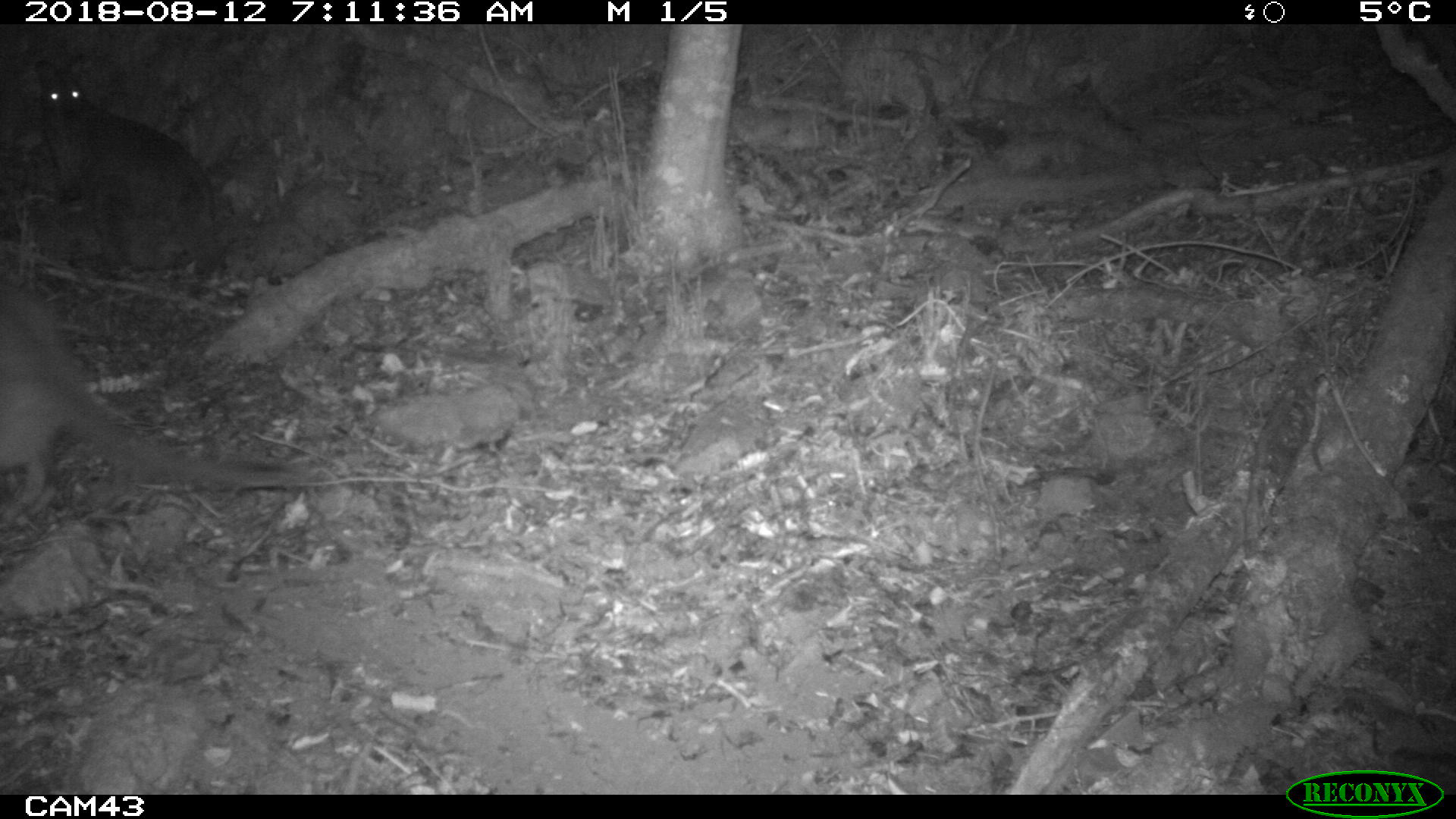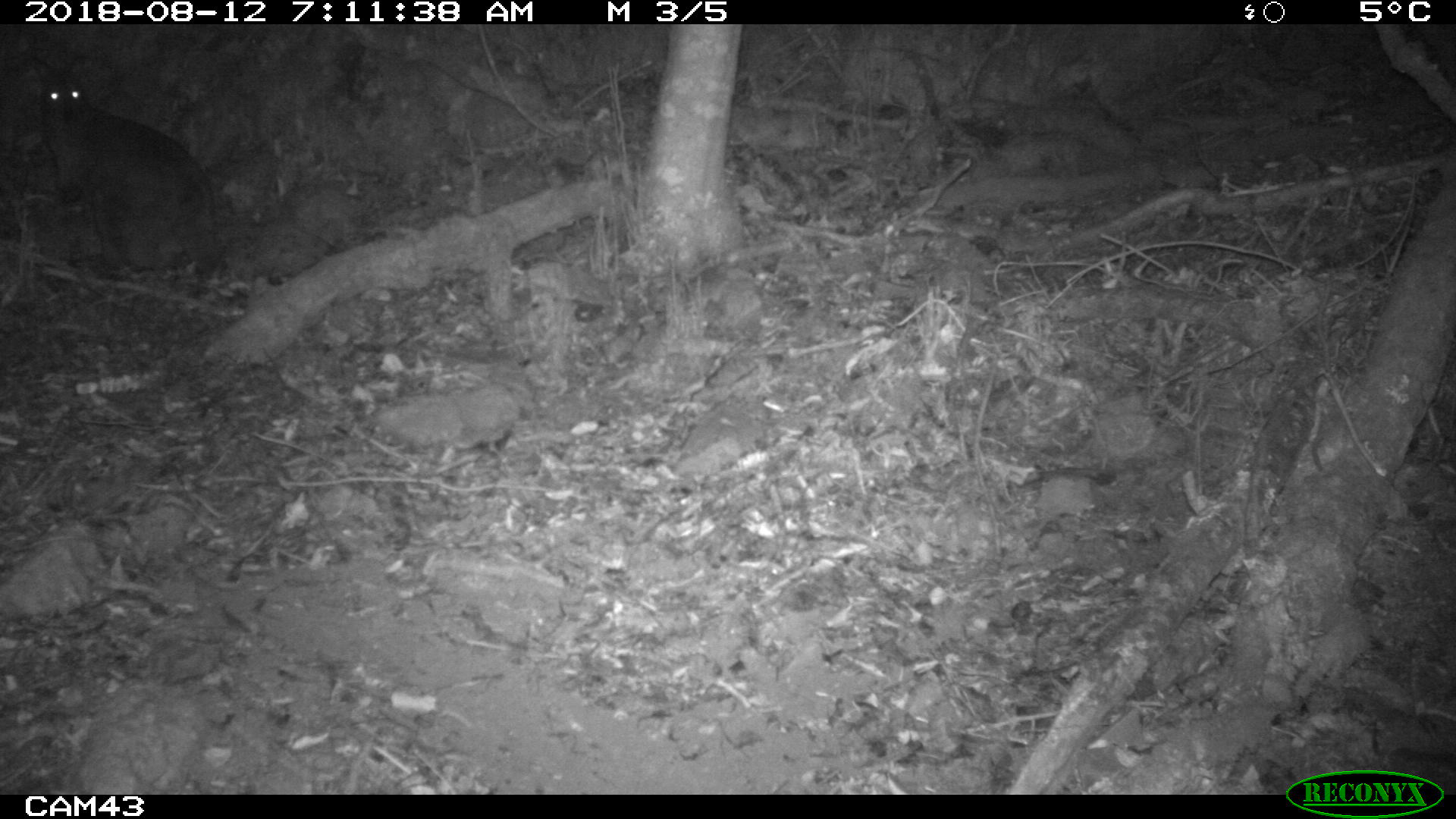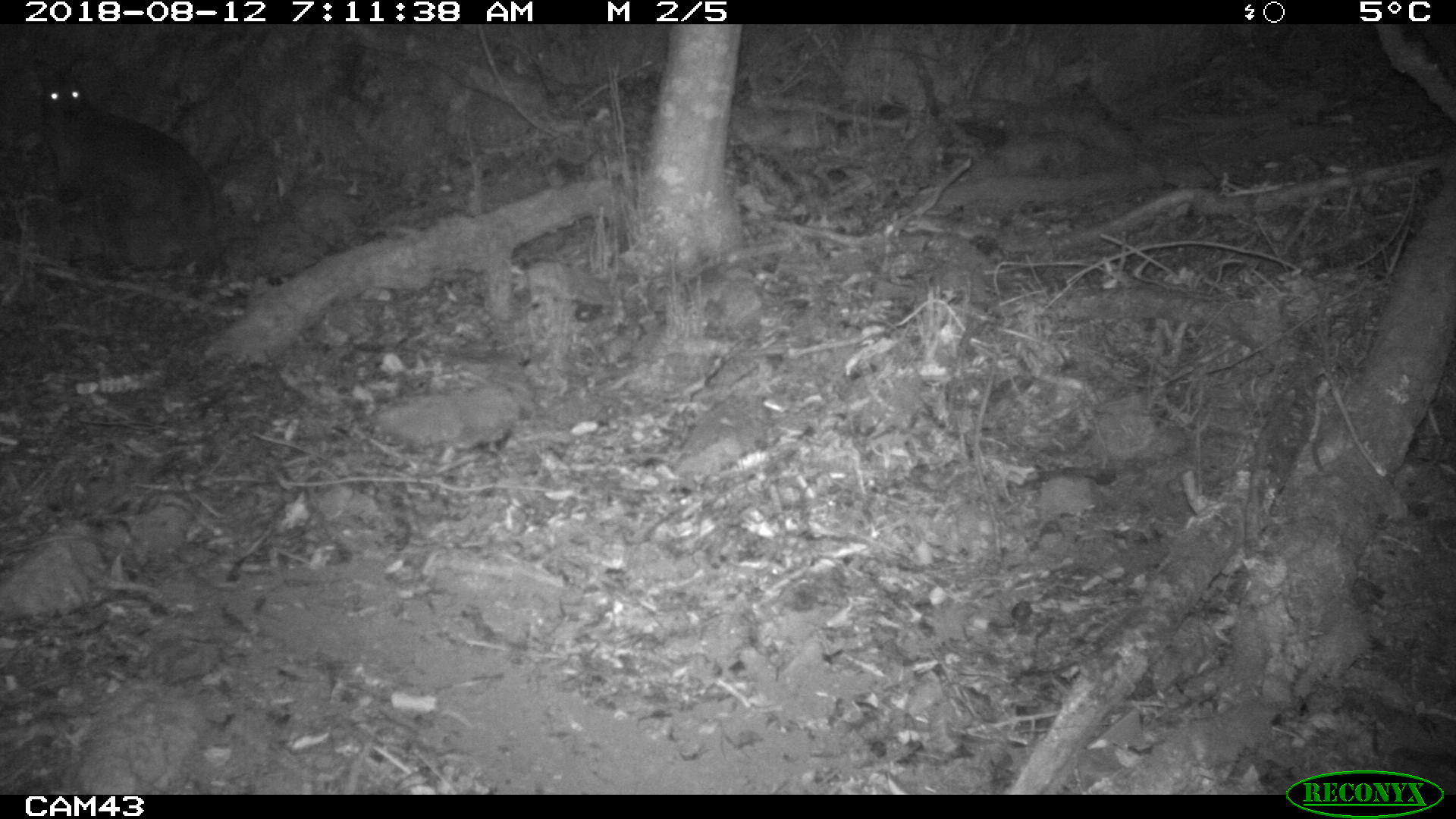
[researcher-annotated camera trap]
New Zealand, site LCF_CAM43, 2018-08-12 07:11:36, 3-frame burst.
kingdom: Animalia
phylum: Chordata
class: Mammalia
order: Diprotodontia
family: Macropodidae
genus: Notamacropus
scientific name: Notamacropus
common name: wallaby